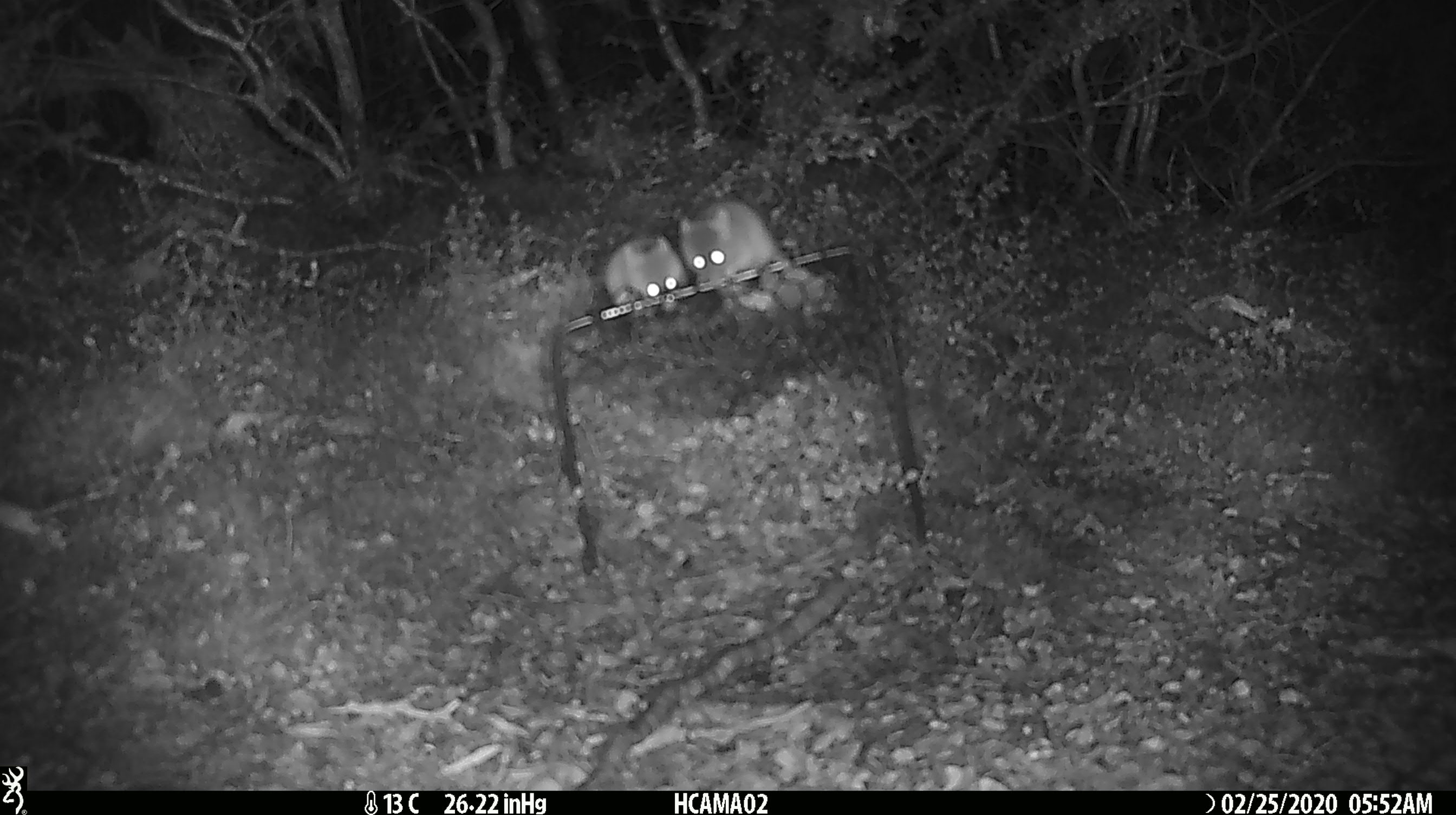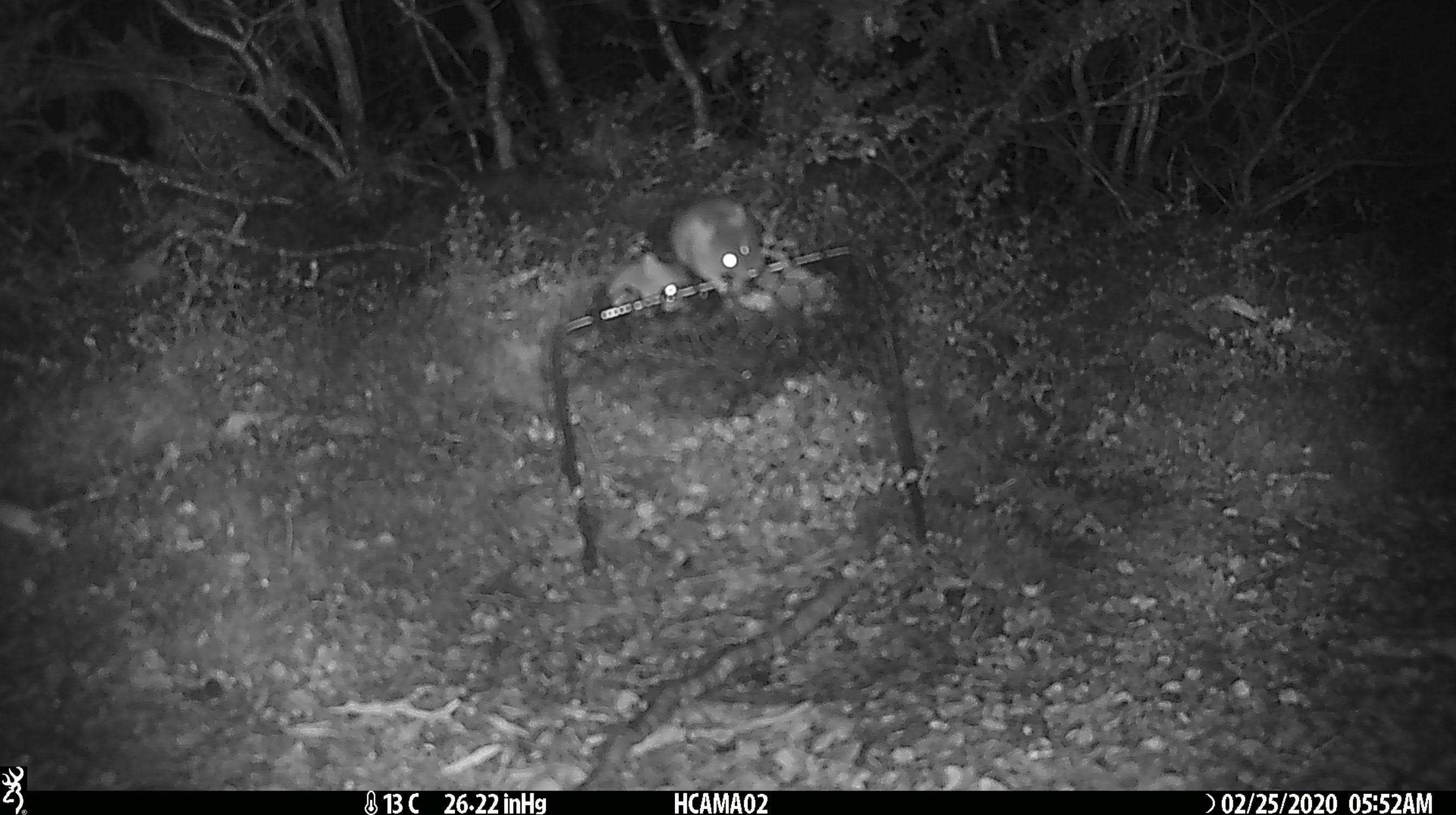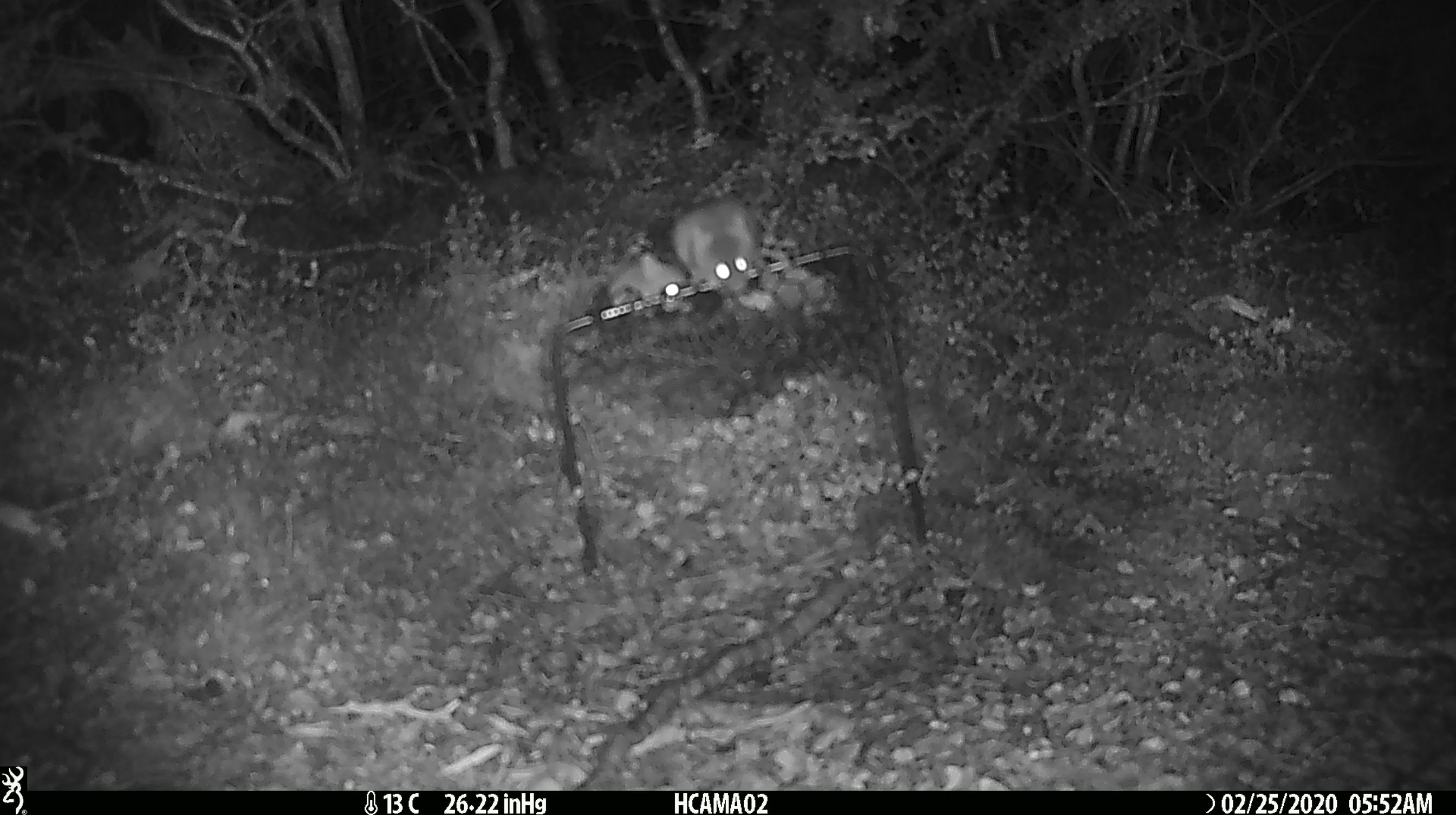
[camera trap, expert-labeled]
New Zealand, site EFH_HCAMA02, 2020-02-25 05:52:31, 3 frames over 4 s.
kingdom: Animalia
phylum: Chordata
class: Mammalia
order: Rodentia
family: Muridae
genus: Mus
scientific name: Mus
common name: mouse